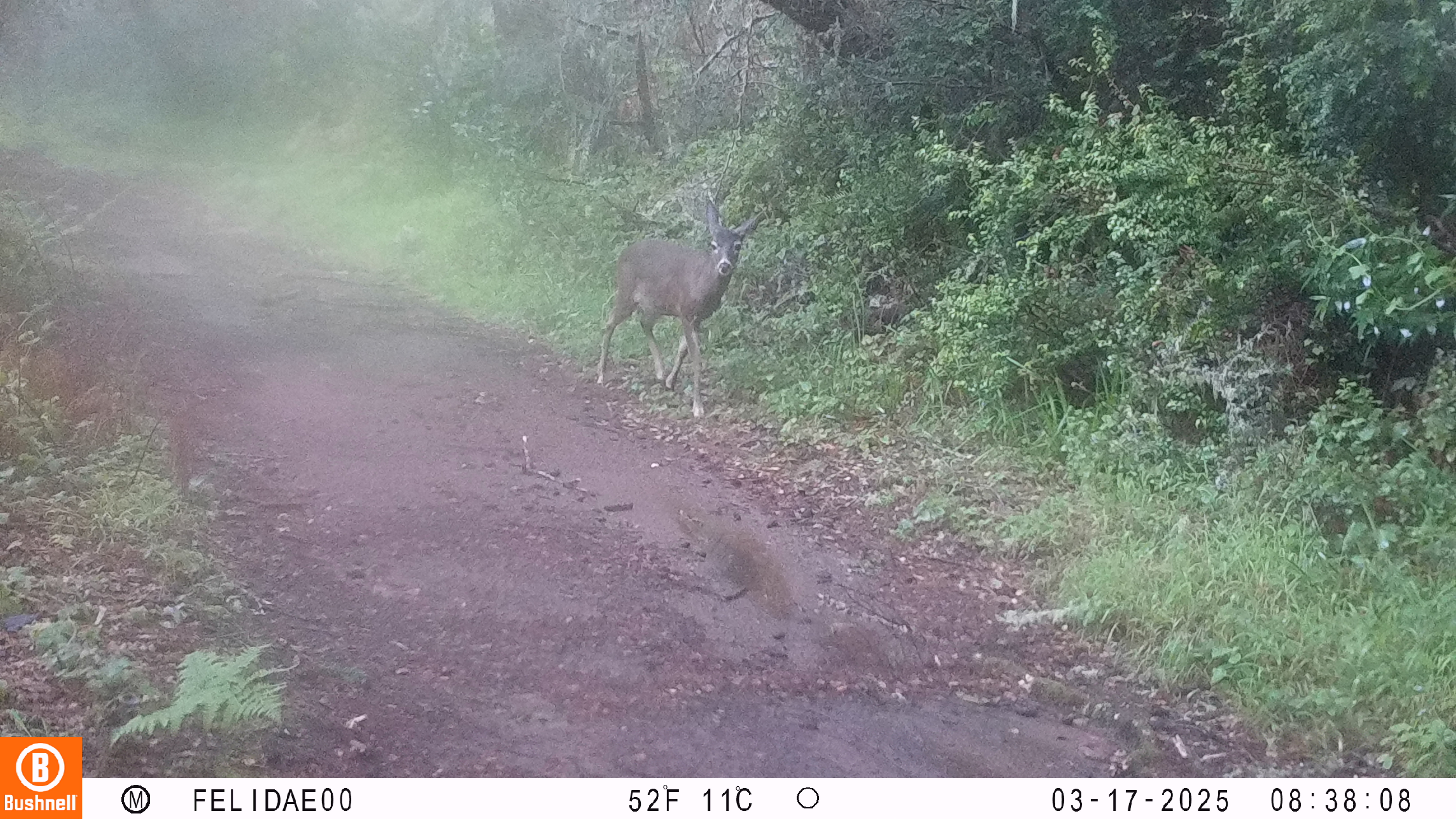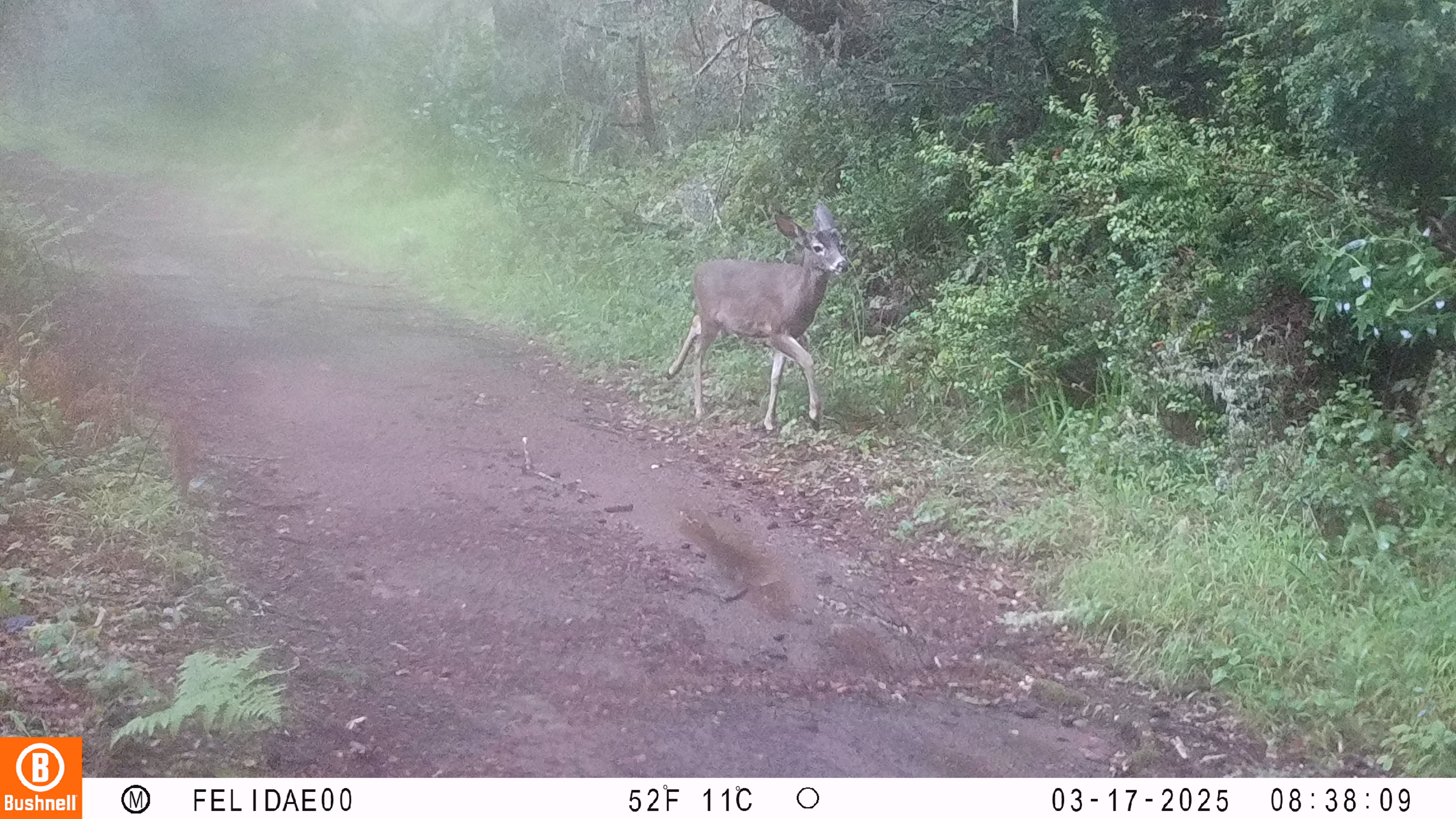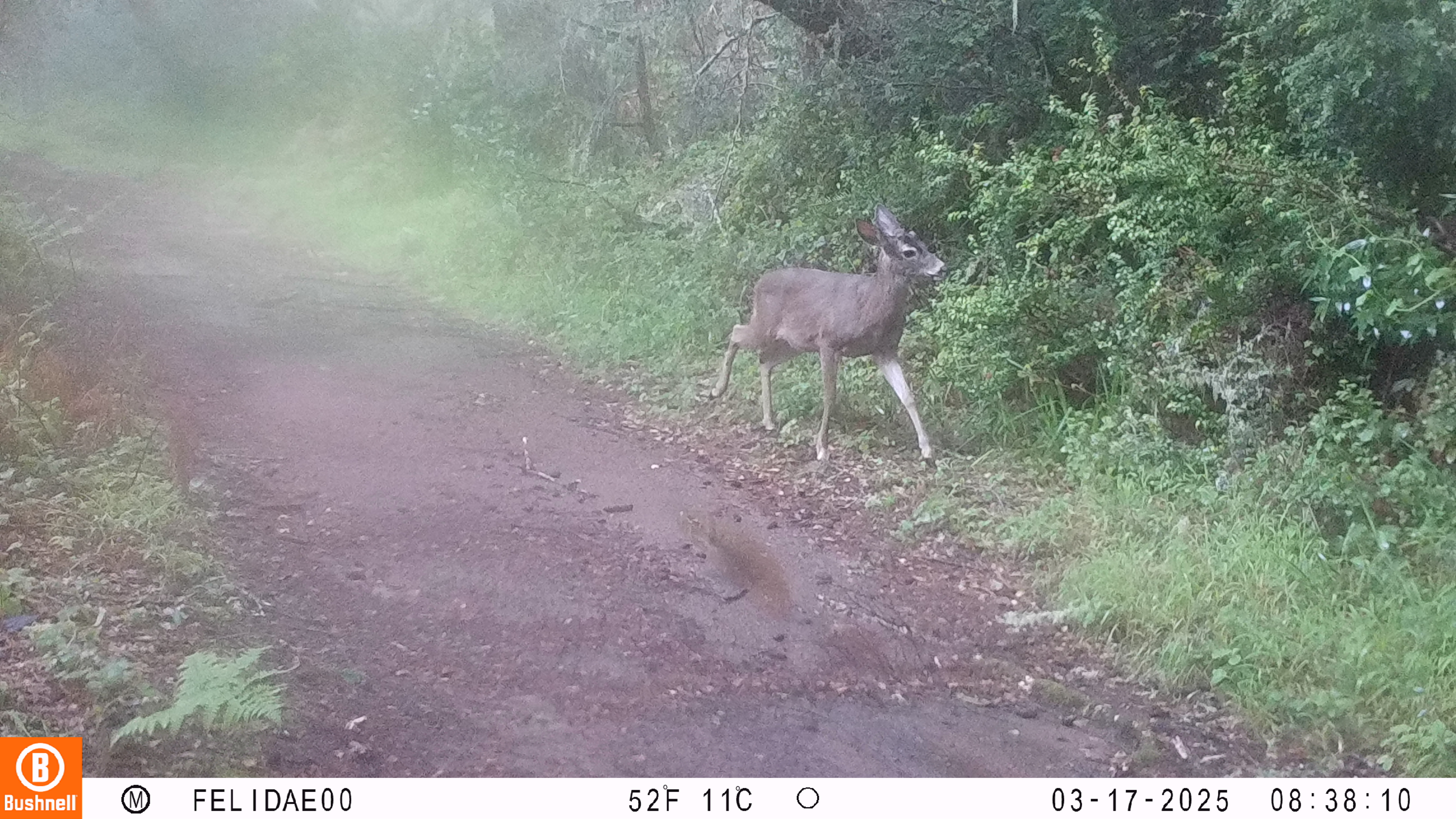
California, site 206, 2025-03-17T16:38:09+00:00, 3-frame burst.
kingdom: Animalia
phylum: Chordata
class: Mammalia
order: Artiodactyla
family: Cervidae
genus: Odocoileus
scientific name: Odocoileus hemionus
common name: mule deer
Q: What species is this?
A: Mule deer (Odocoileus hemionus).